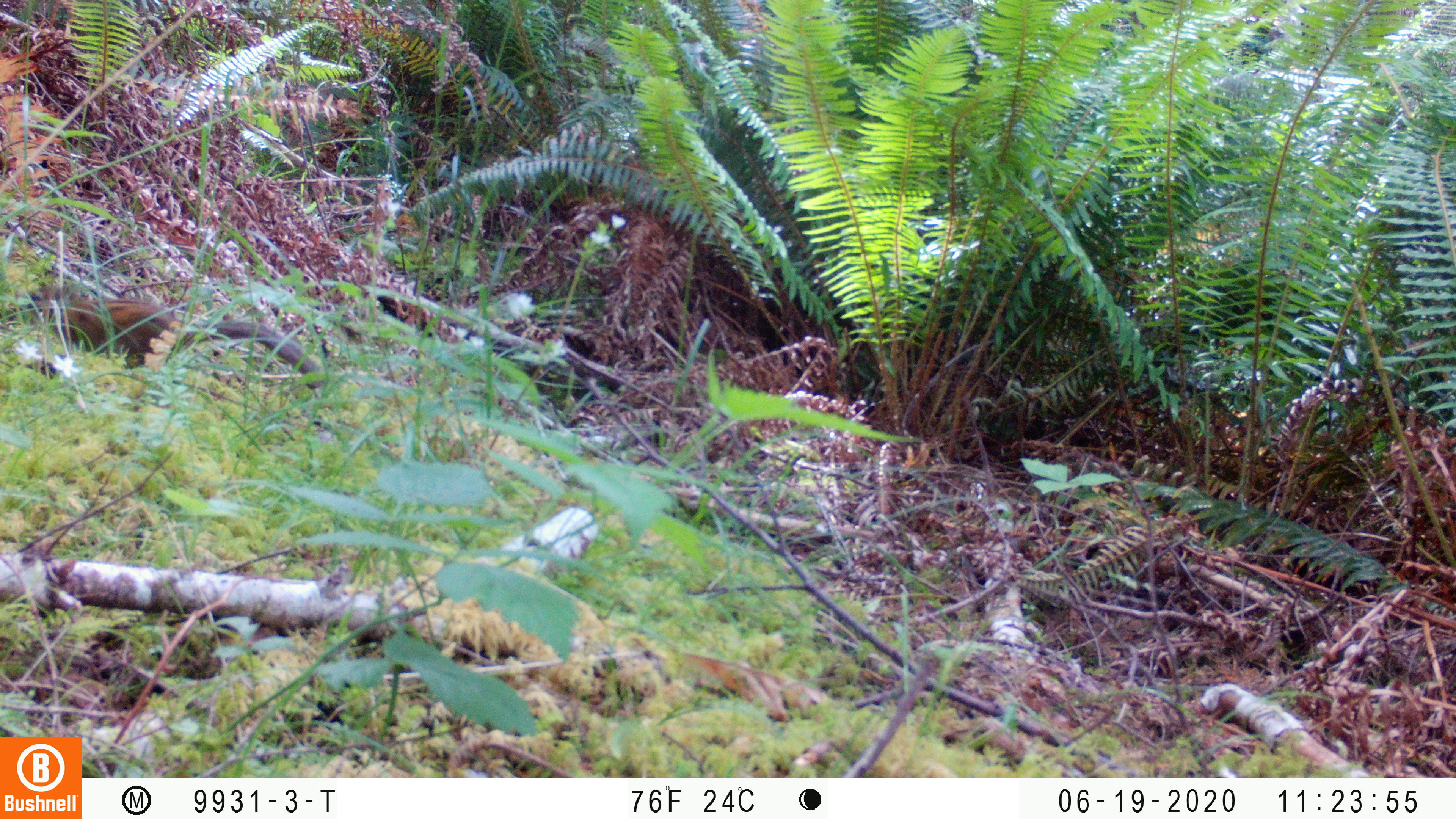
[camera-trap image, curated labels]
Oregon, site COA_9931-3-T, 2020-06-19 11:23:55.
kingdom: Animalia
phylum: Chordata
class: Mammalia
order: Rodentia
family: Sciuridae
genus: Neotamias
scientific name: Neotamias townsendii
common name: townsend's chipmunk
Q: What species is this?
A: Townsend's chipmunk (Neotamias townsendii).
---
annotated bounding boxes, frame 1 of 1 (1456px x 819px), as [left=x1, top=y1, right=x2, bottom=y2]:
townsend's chipmunk: [left=22, top=280, right=325, bottom=392]